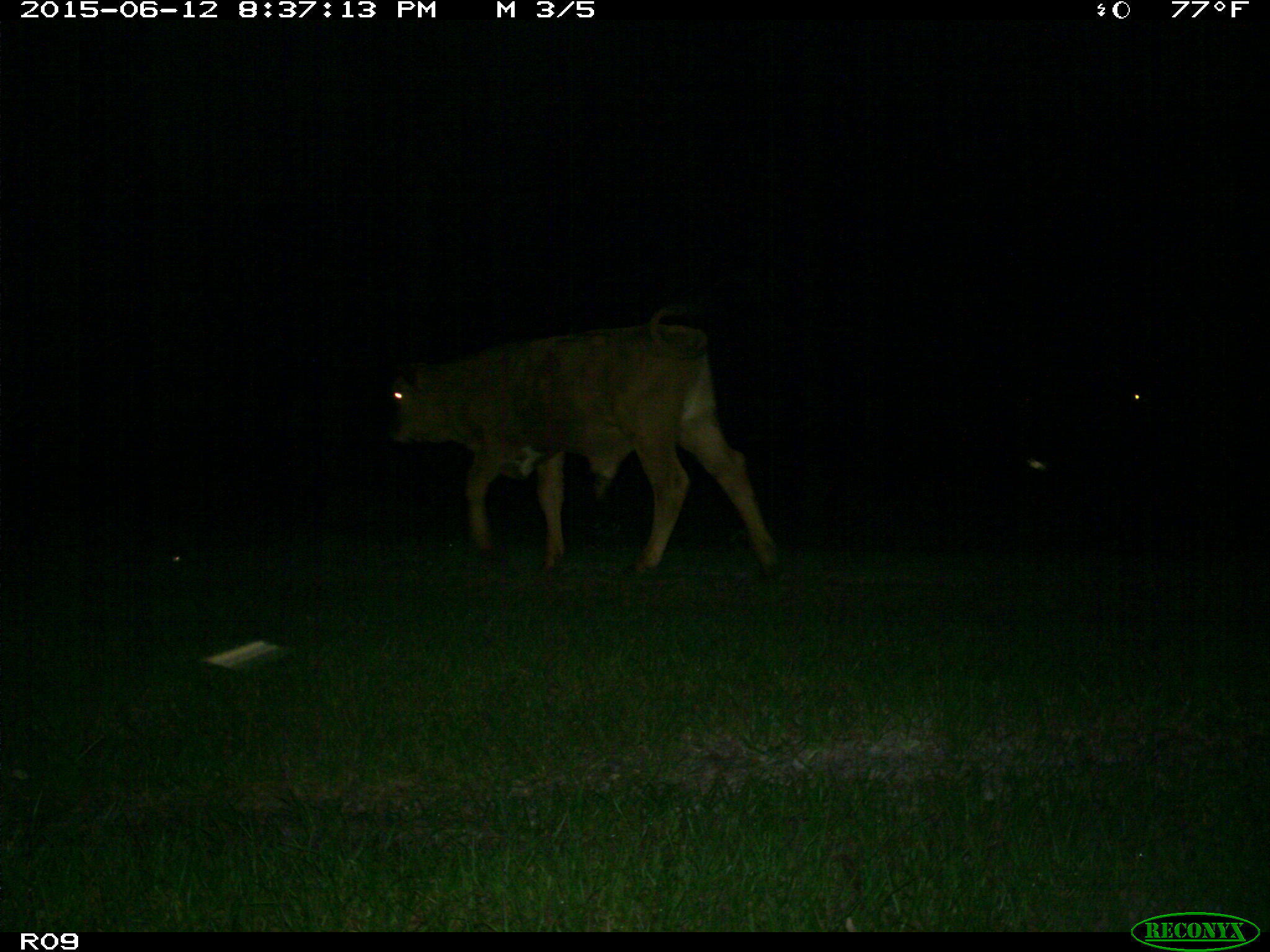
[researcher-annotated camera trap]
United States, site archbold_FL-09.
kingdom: Animalia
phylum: Chordata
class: Mammalia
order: Artiodactyla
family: Bovidae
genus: Bos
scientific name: Bos taurus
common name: domestic cow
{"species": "Bos taurus (domestic cow)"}